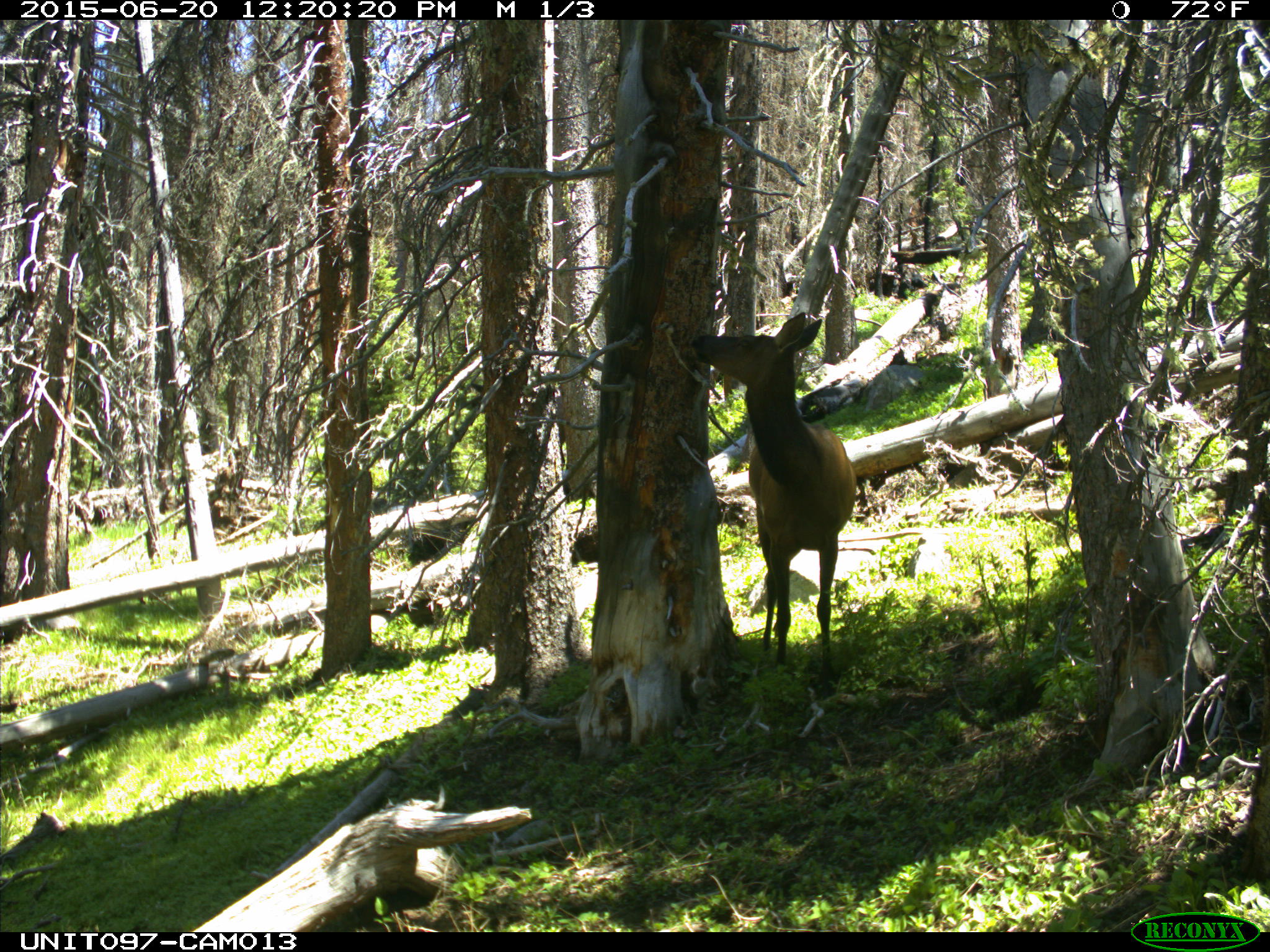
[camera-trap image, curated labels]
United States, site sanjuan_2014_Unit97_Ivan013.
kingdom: Animalia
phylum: Chordata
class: Mammalia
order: Artiodactyla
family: Cervidae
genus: Cervus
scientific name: Cervus elaphus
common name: red deer